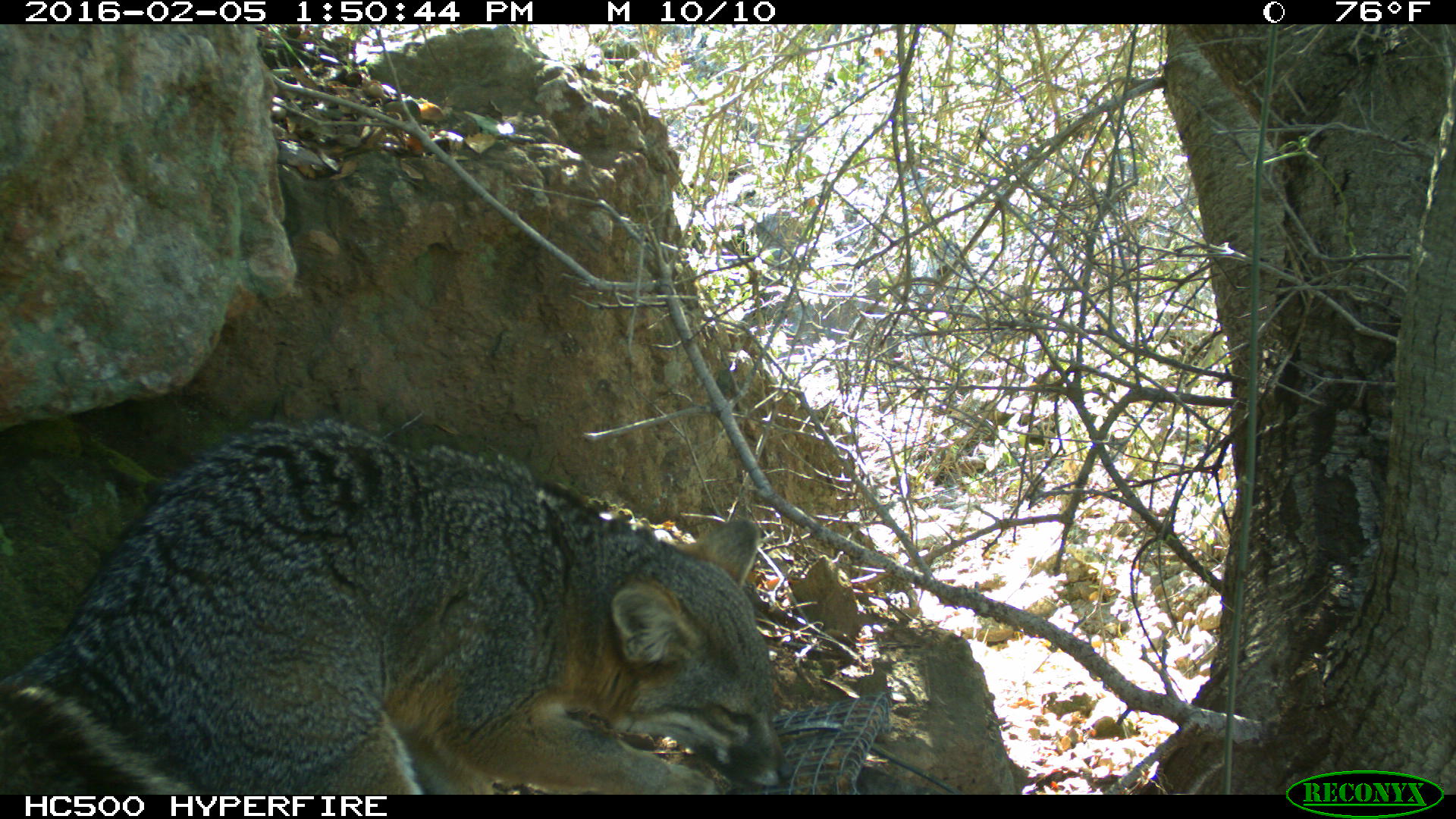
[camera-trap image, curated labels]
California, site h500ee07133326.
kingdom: Animalia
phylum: Chordata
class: Mammalia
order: Carnivora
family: Canidae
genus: Urocyon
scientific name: Urocyon littoralis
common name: island fox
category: fox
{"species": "fox (island fox) (Urocyon littoralis)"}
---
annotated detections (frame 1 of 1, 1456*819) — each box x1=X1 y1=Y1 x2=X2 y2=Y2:
fox: x1=0 y1=419 x2=795 y2=794